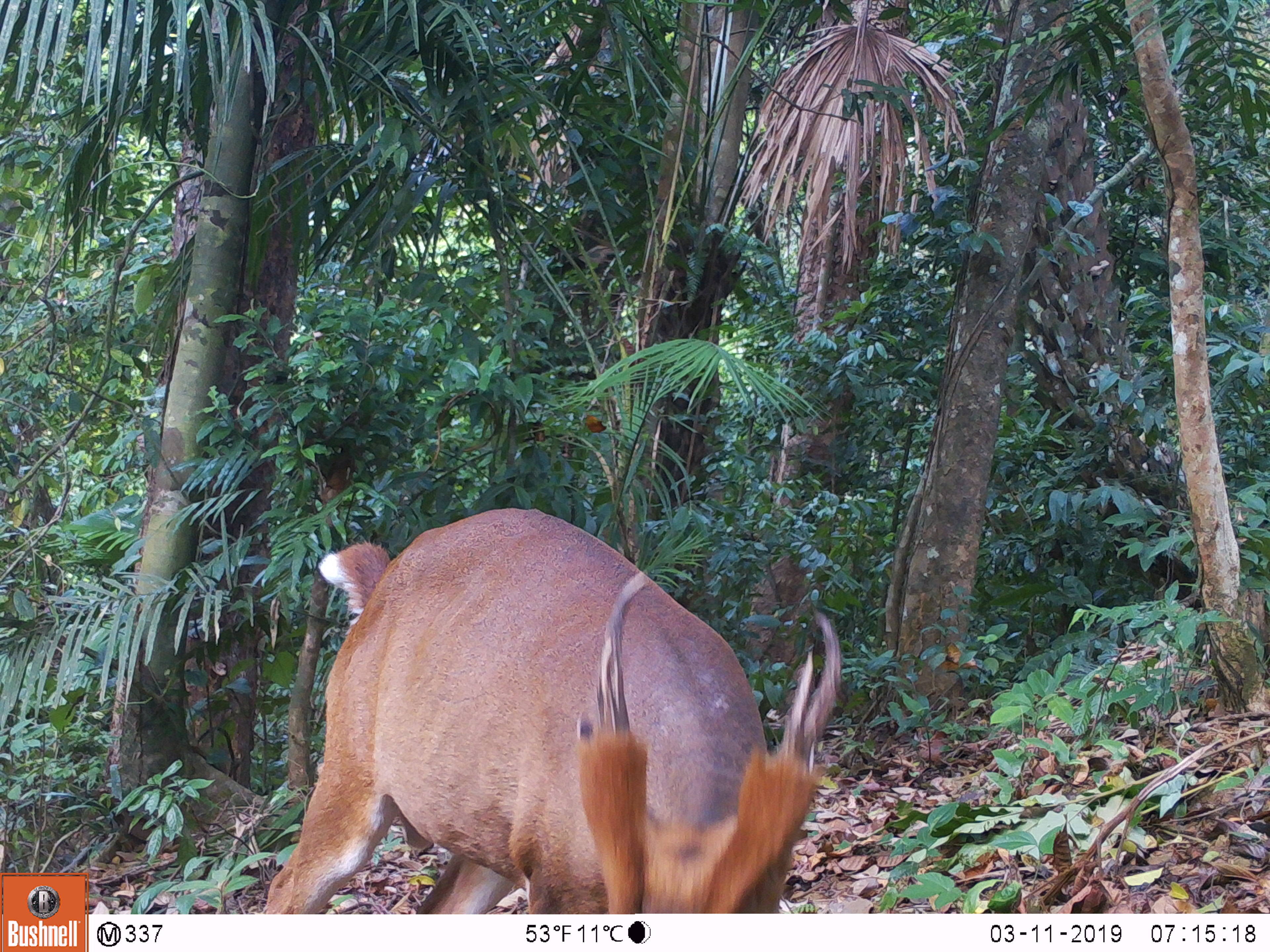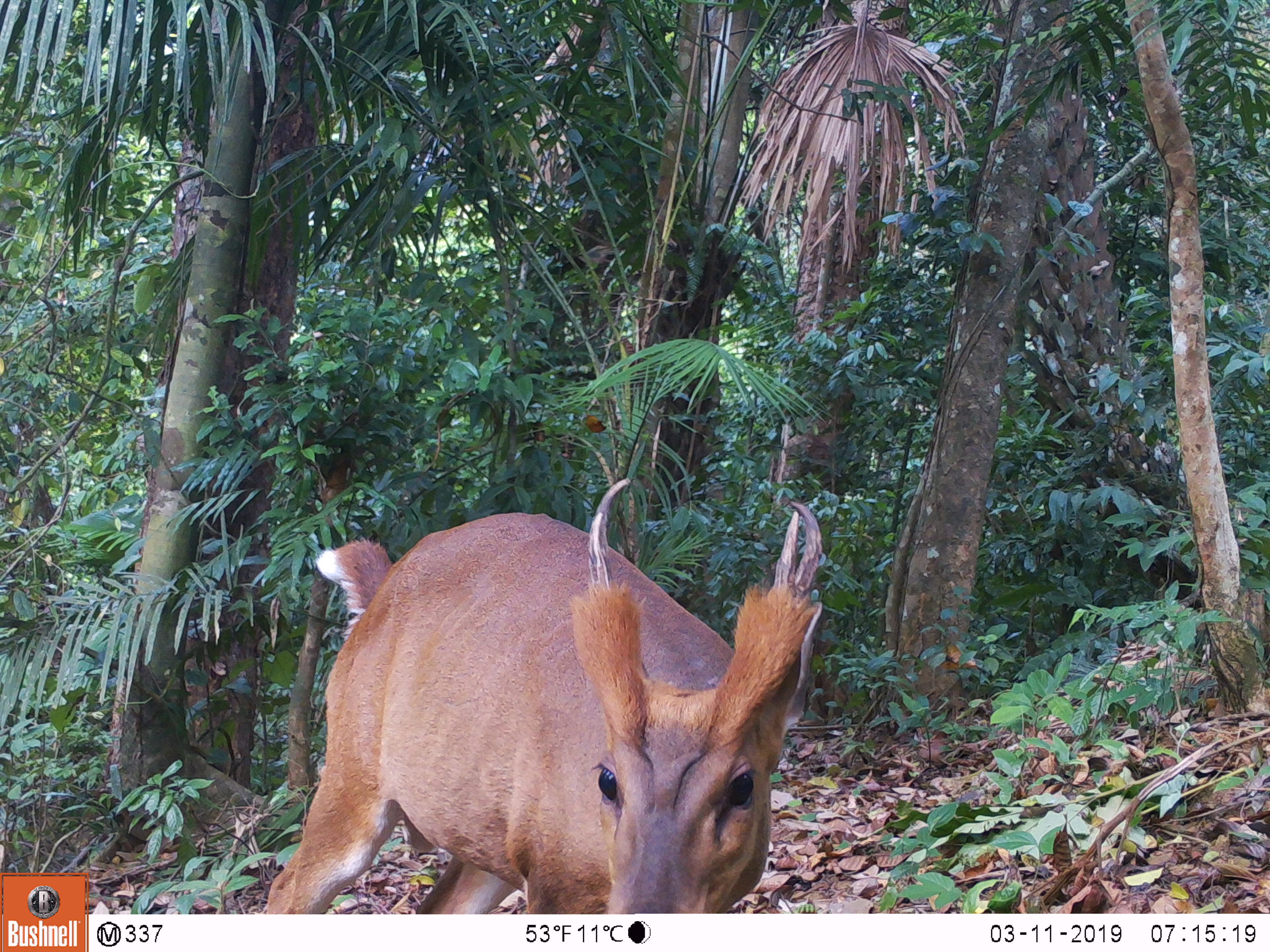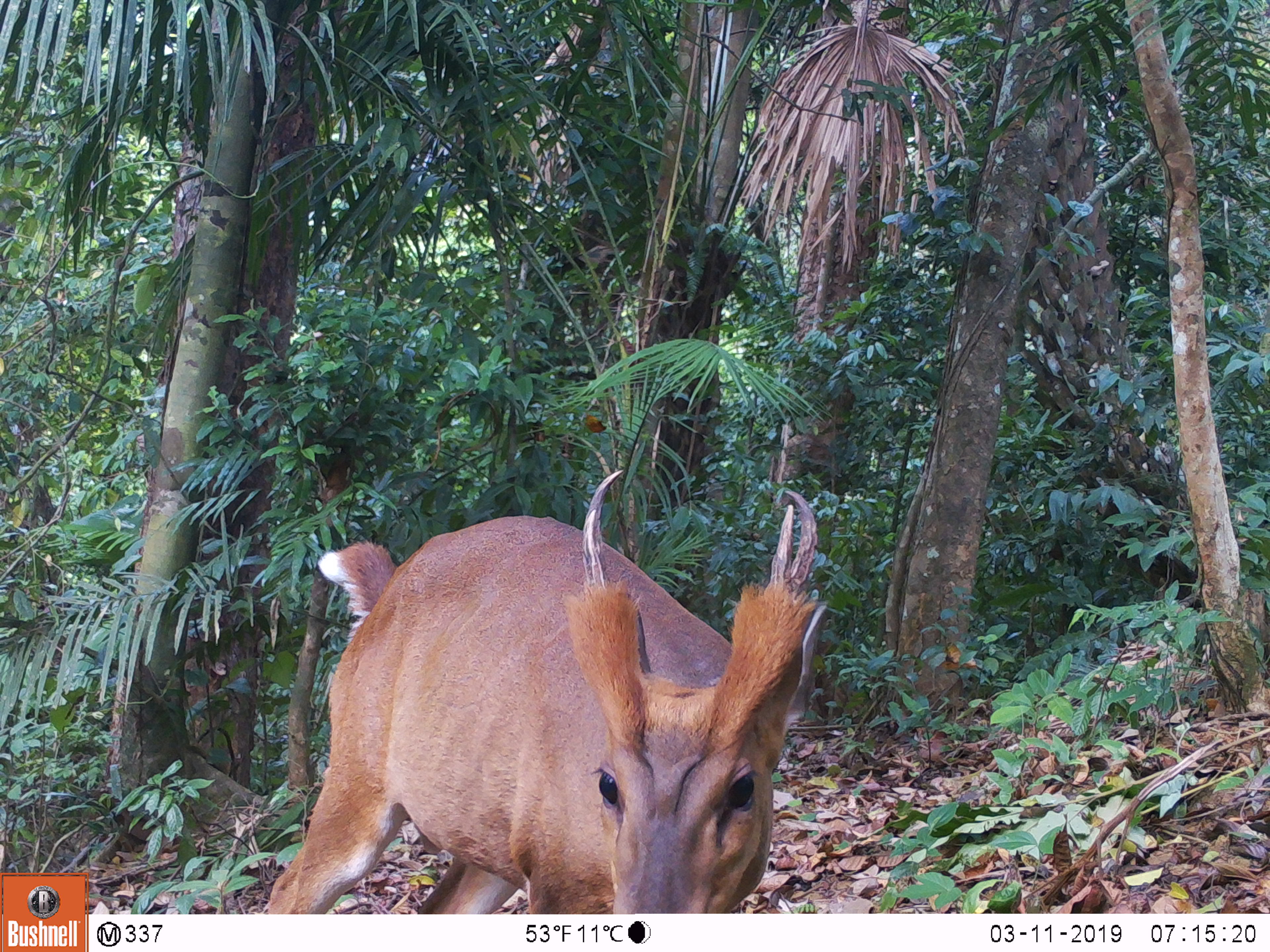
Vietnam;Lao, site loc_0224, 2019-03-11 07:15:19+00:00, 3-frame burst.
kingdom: Animalia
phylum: Chordata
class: Mammalia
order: Artiodactyla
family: Cervidae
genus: Muntiacus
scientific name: Muntiacus vuquangensis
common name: large-antlered muntjac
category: large antlered muntjac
Large antlered muntjac (large-antlered muntjac) (Muntiacus vuquangensis). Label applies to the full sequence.